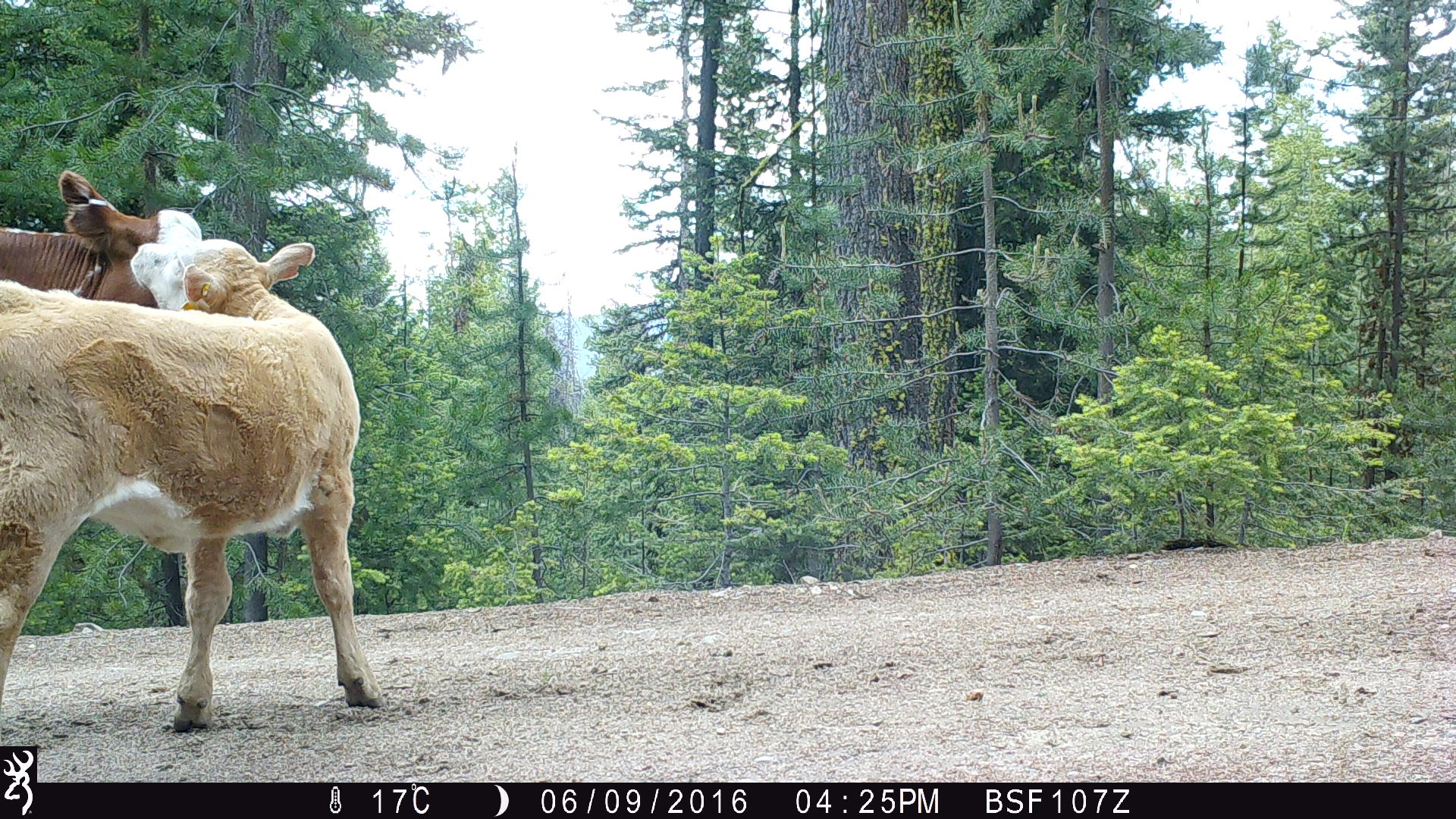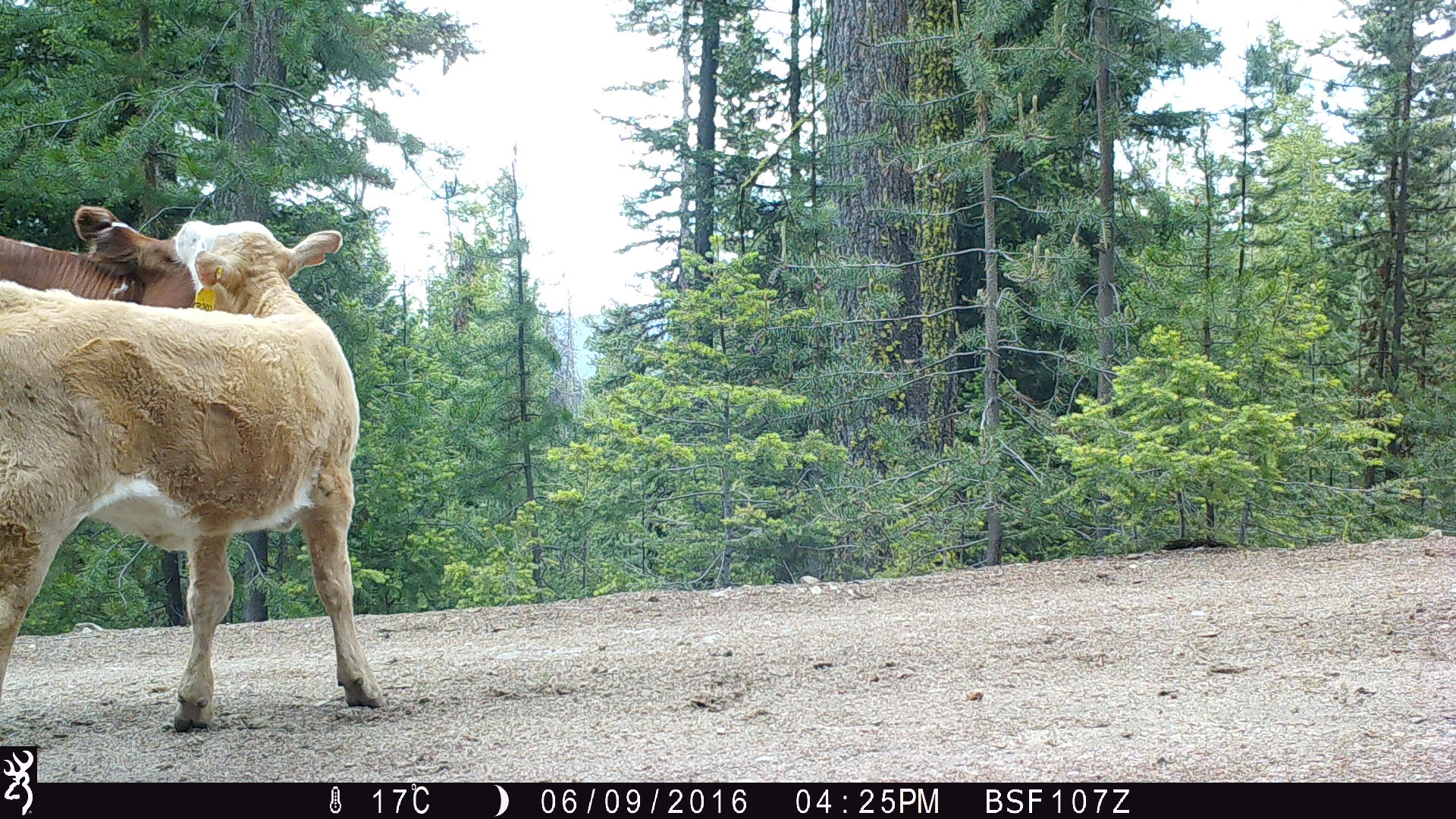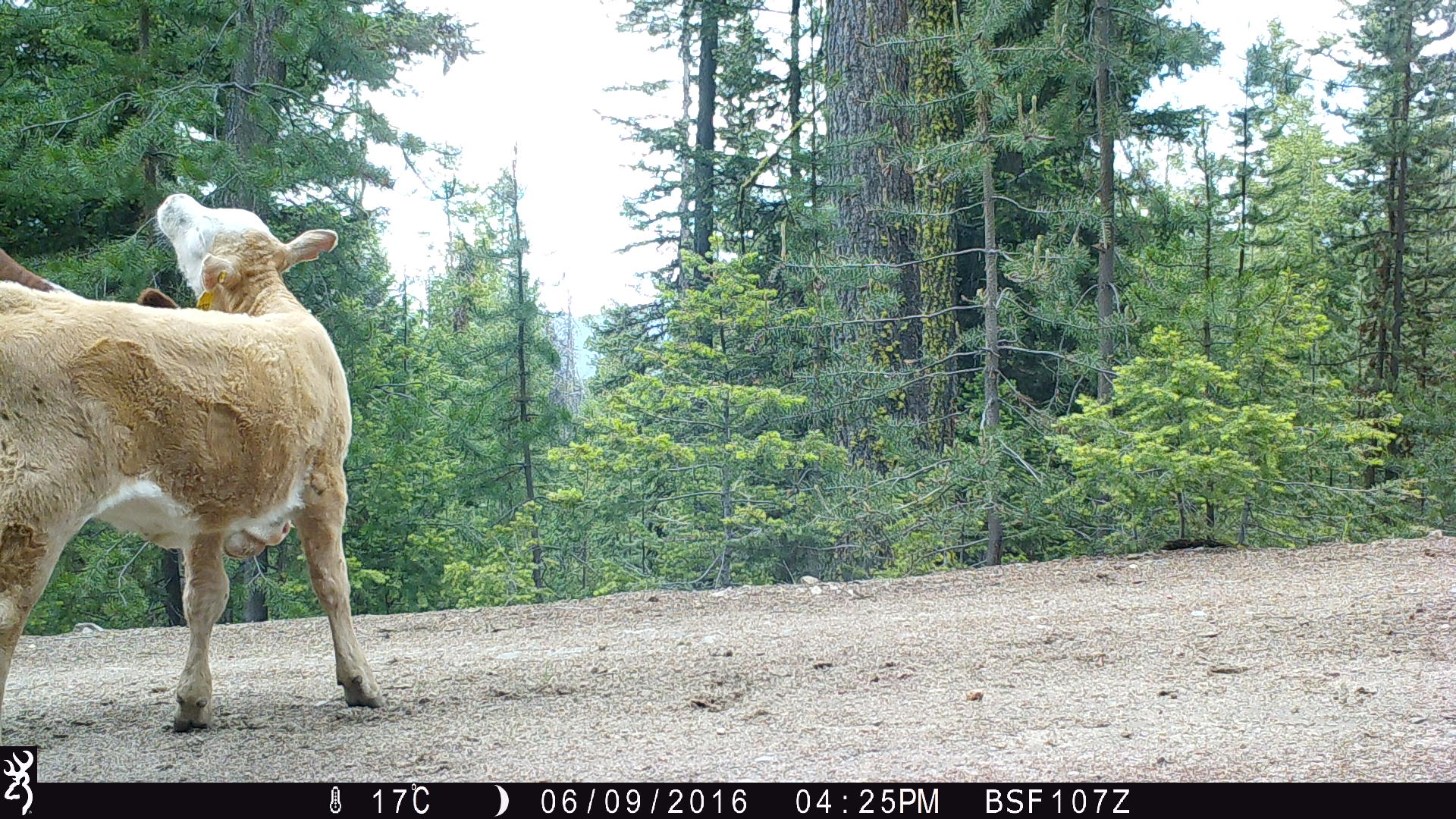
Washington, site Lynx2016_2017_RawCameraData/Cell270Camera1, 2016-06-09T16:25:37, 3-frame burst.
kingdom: Animalia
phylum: Chordata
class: Mammalia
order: Artiodactyla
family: Bovidae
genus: Bos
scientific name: Bos taurus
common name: domestic cattle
Domestic cattle (Bos taurus). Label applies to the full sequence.